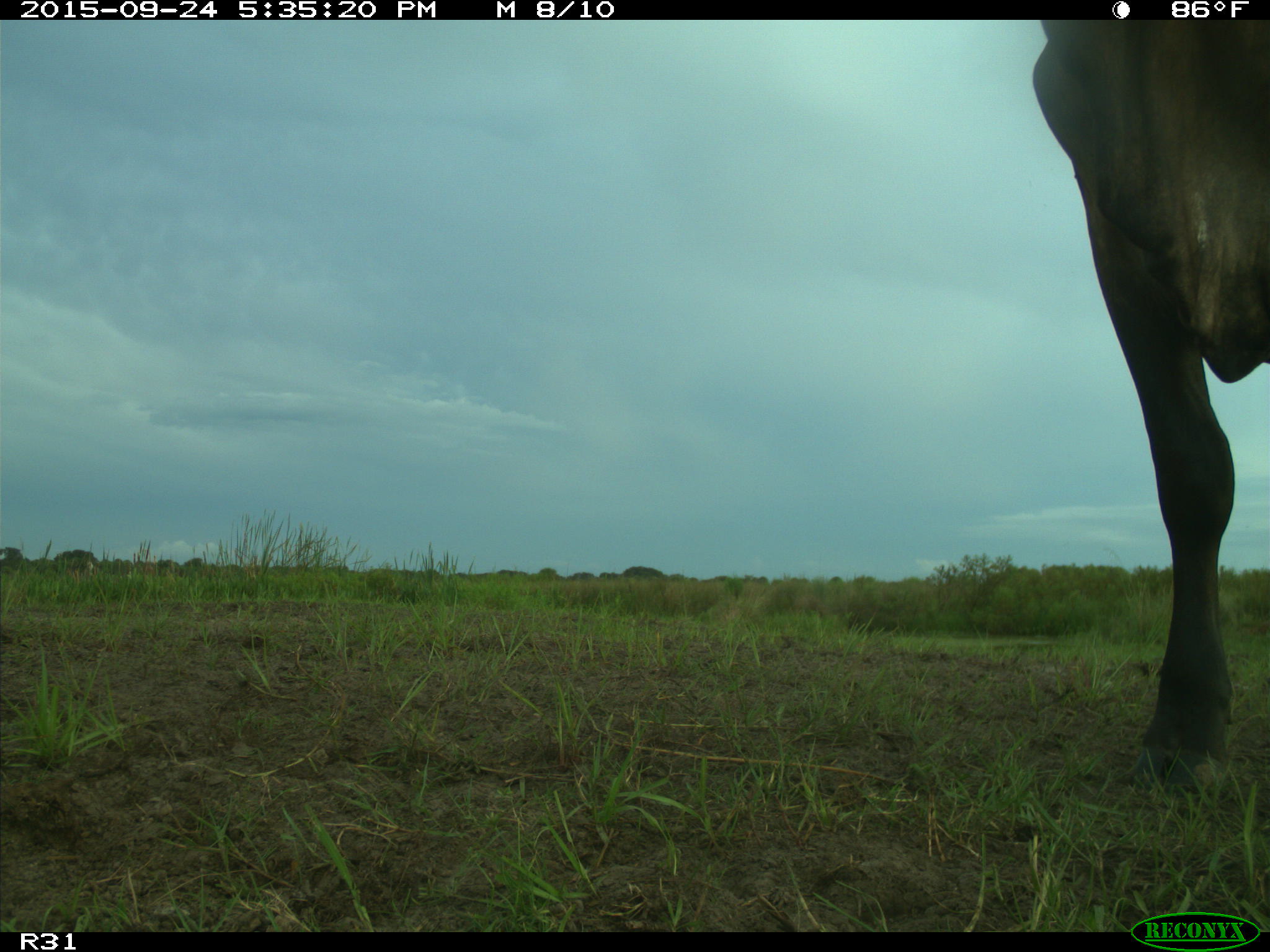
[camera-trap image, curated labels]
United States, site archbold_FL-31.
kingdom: Animalia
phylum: Chordata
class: Mammalia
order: Artiodactyla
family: Bovidae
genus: Bos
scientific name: Bos taurus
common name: domestic cow